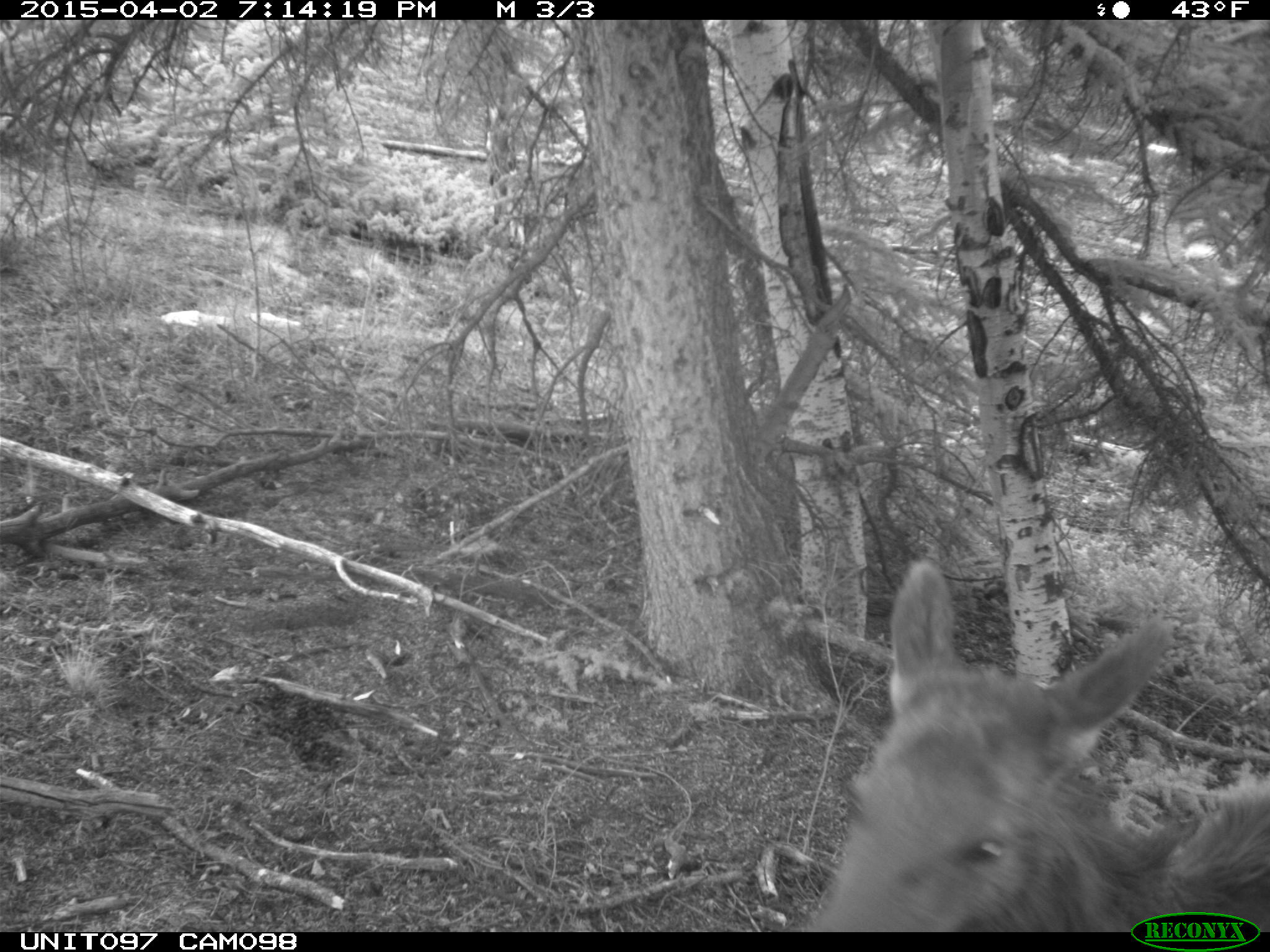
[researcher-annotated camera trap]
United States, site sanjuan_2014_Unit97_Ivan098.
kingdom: Animalia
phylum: Chordata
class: Mammalia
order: Artiodactyla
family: Cervidae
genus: Cervus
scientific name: Cervus elaphus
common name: red deer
Cervus elaphus (red deer).